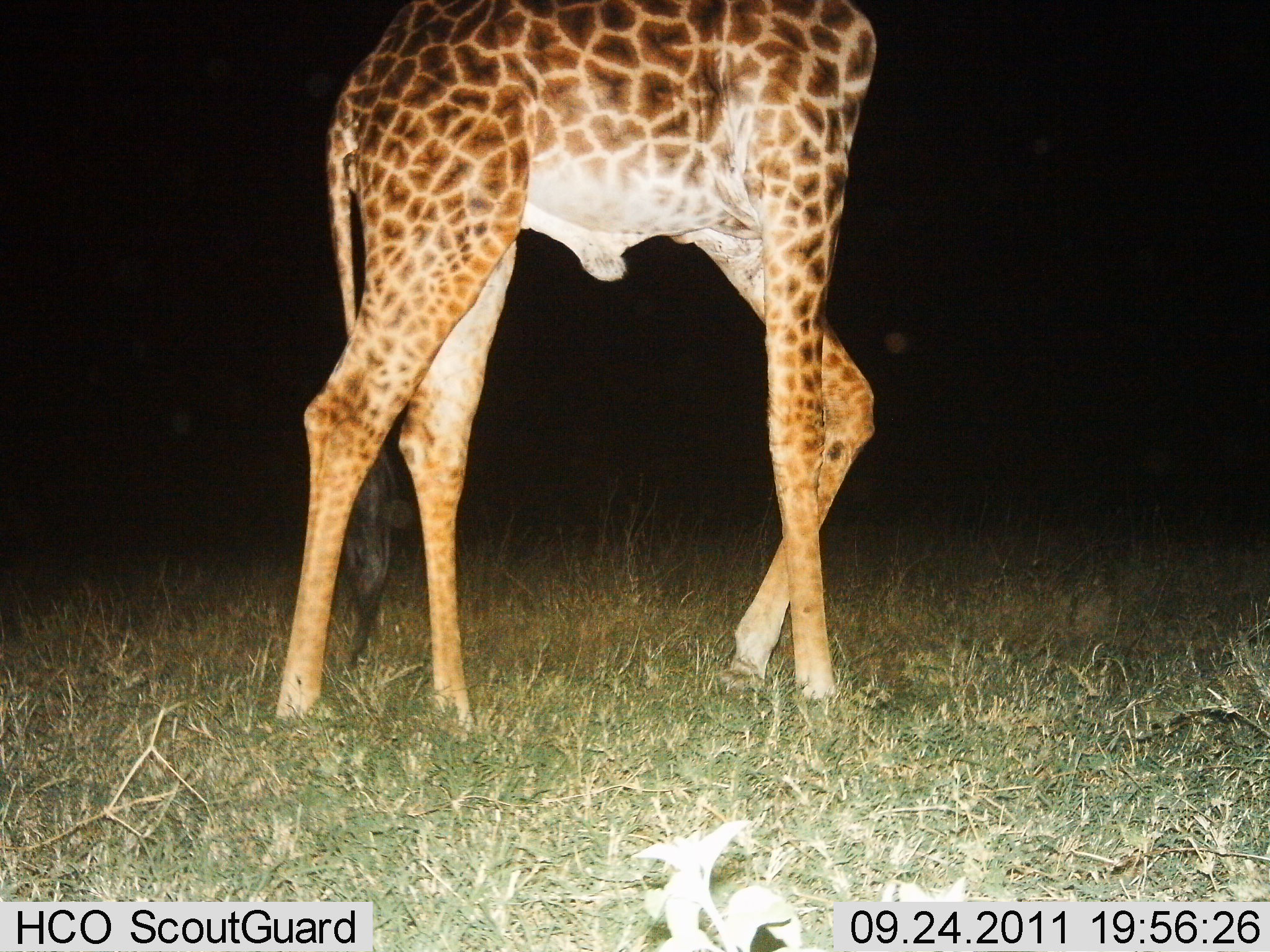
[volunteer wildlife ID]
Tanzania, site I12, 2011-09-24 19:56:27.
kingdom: Animalia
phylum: Chordata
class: Mammalia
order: Artiodactyla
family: Giraffidae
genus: Giraffa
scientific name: Giraffa camelopardalis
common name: giraffe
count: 1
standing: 47%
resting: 0%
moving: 60%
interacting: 0%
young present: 0%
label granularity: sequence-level